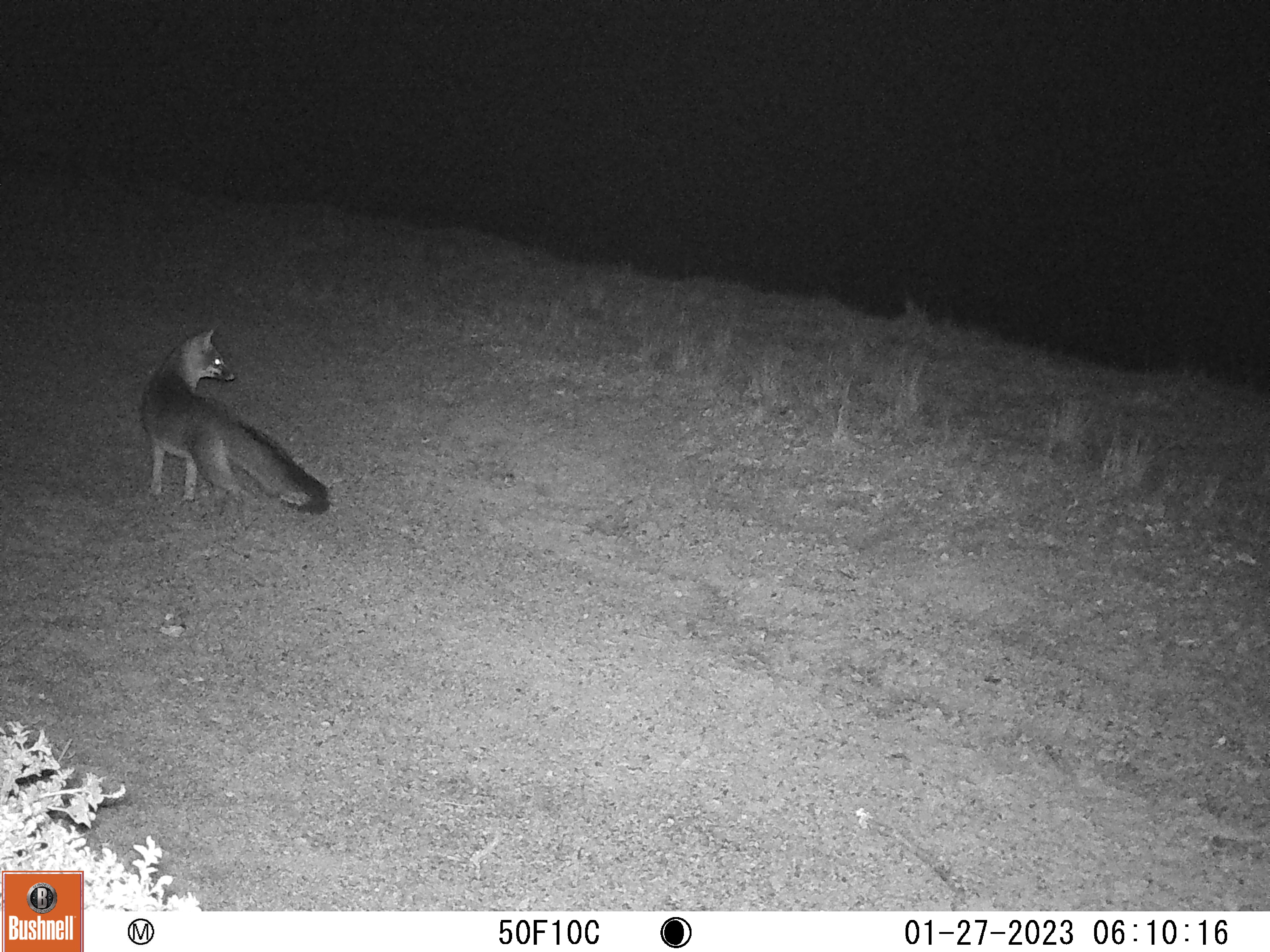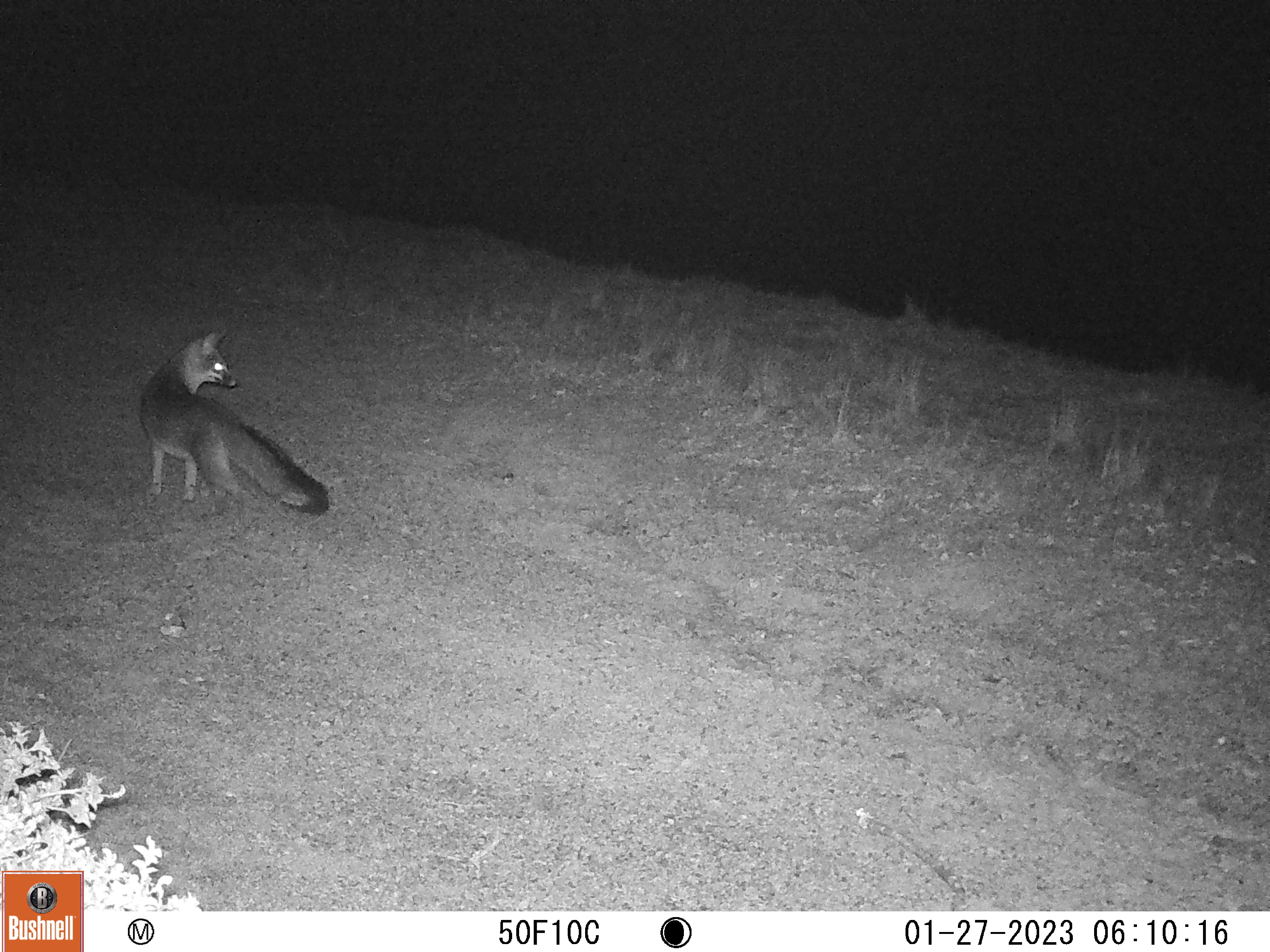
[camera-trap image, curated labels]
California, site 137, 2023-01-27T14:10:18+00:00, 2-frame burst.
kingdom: Animalia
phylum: Chordata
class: Mammalia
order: Carnivora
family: Canidae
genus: Urocyon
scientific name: Urocyon cinereoargenteus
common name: gray fox